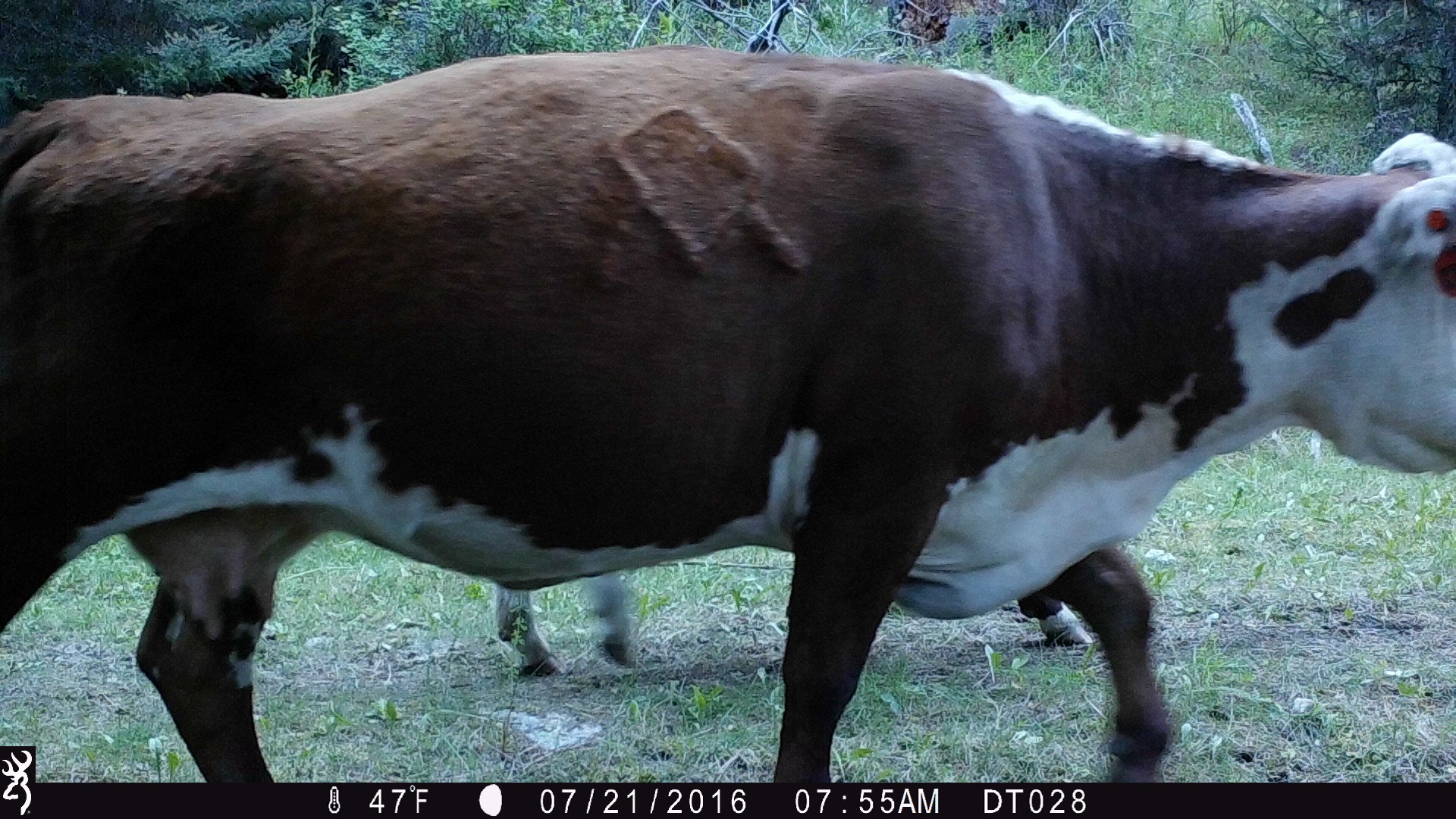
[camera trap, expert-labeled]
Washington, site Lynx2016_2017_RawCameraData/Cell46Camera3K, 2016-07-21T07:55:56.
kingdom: Animalia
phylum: Chordata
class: Mammalia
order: Artiodactyla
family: Bovidae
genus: Bos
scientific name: Bos taurus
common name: domestic cattle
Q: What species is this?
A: Domestic cattle (Bos taurus).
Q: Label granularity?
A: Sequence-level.